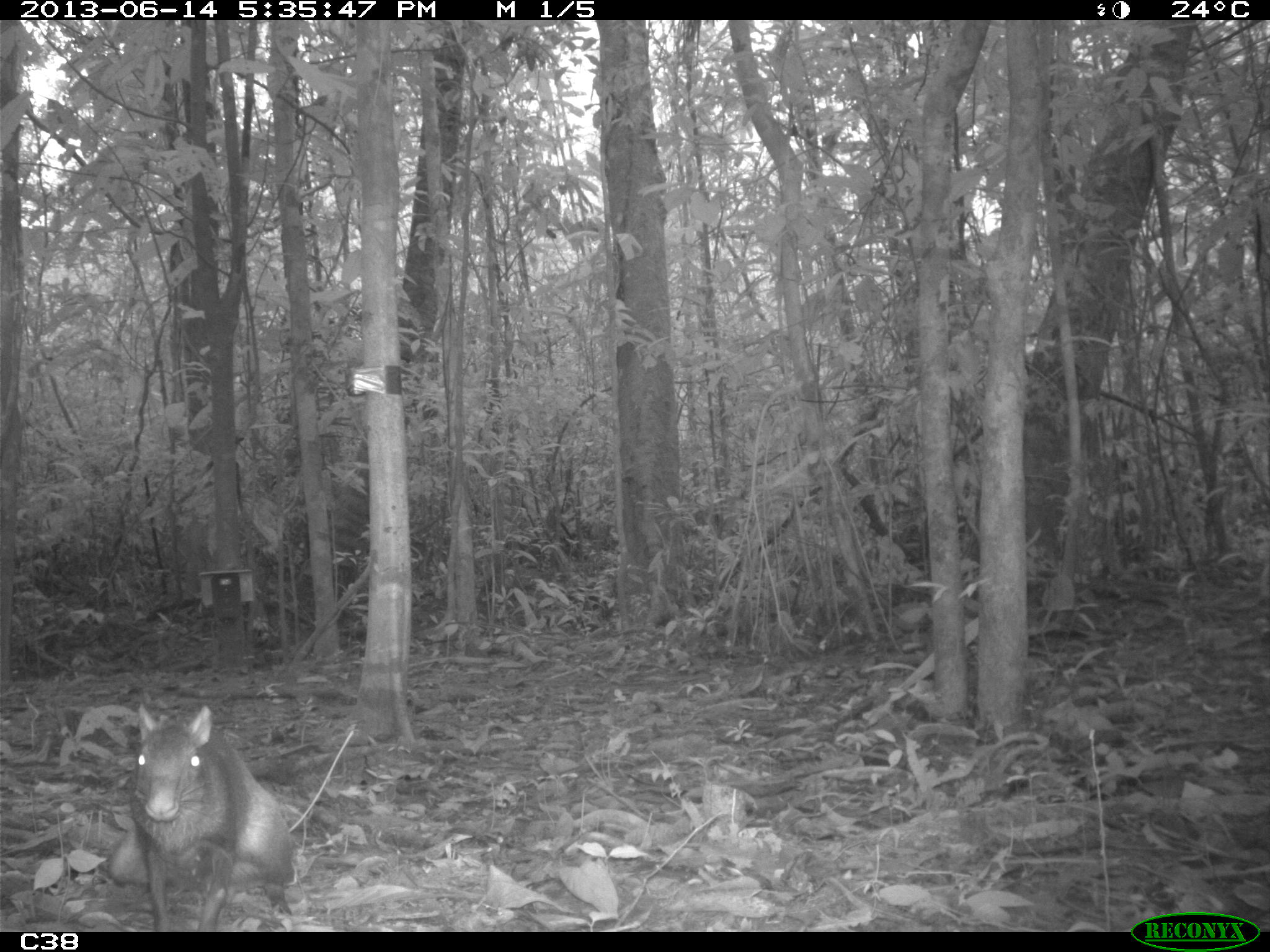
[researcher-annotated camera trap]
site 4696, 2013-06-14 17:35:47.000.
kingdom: Animalia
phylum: Chordata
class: Mammalia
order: Rodentia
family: Dasyproctidae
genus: Dasyprocta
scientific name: Dasyprocta leporina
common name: red-rumped agouti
Dasyprocta leporina (red-rumped agouti), count 1, age adult.